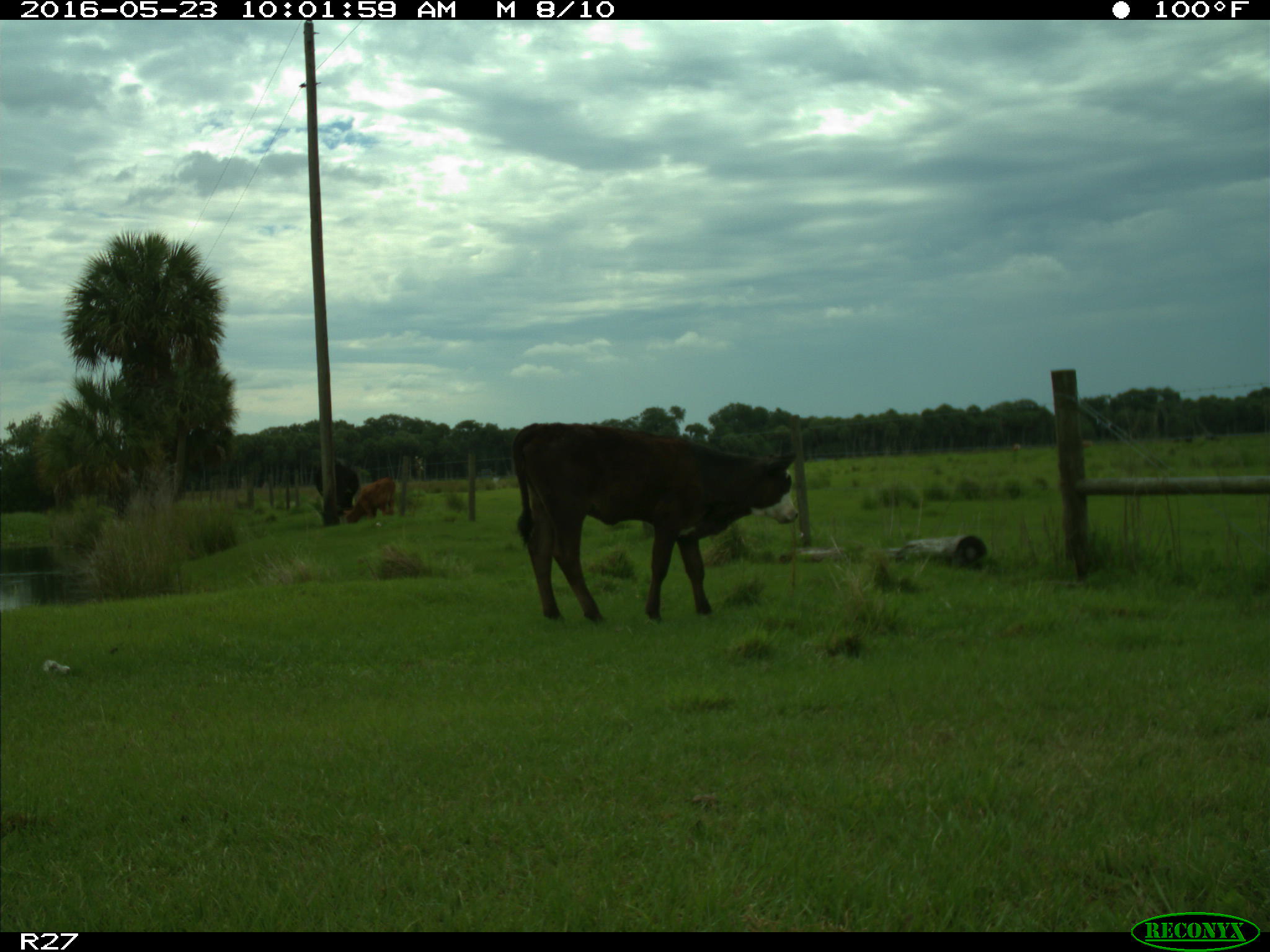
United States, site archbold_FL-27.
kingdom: Animalia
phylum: Chordata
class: Mammalia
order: Artiodactyla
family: Bovidae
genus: Bos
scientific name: Bos taurus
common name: domestic cow